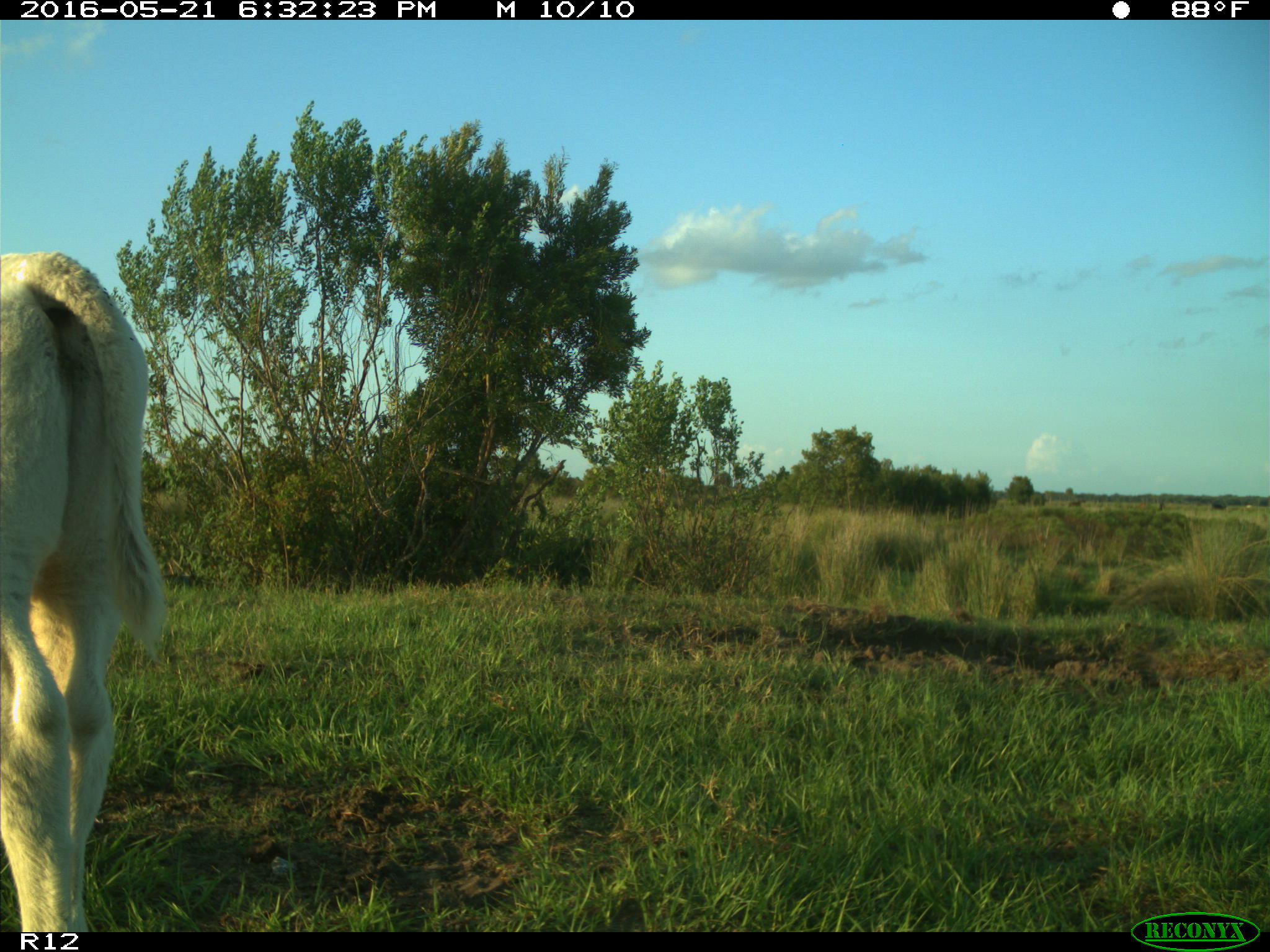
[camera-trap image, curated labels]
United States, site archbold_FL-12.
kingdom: Animalia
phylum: Chordata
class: Mammalia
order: Artiodactyla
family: Bovidae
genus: Bos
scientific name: Bos taurus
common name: domestic cow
Bos taurus (domestic cow).